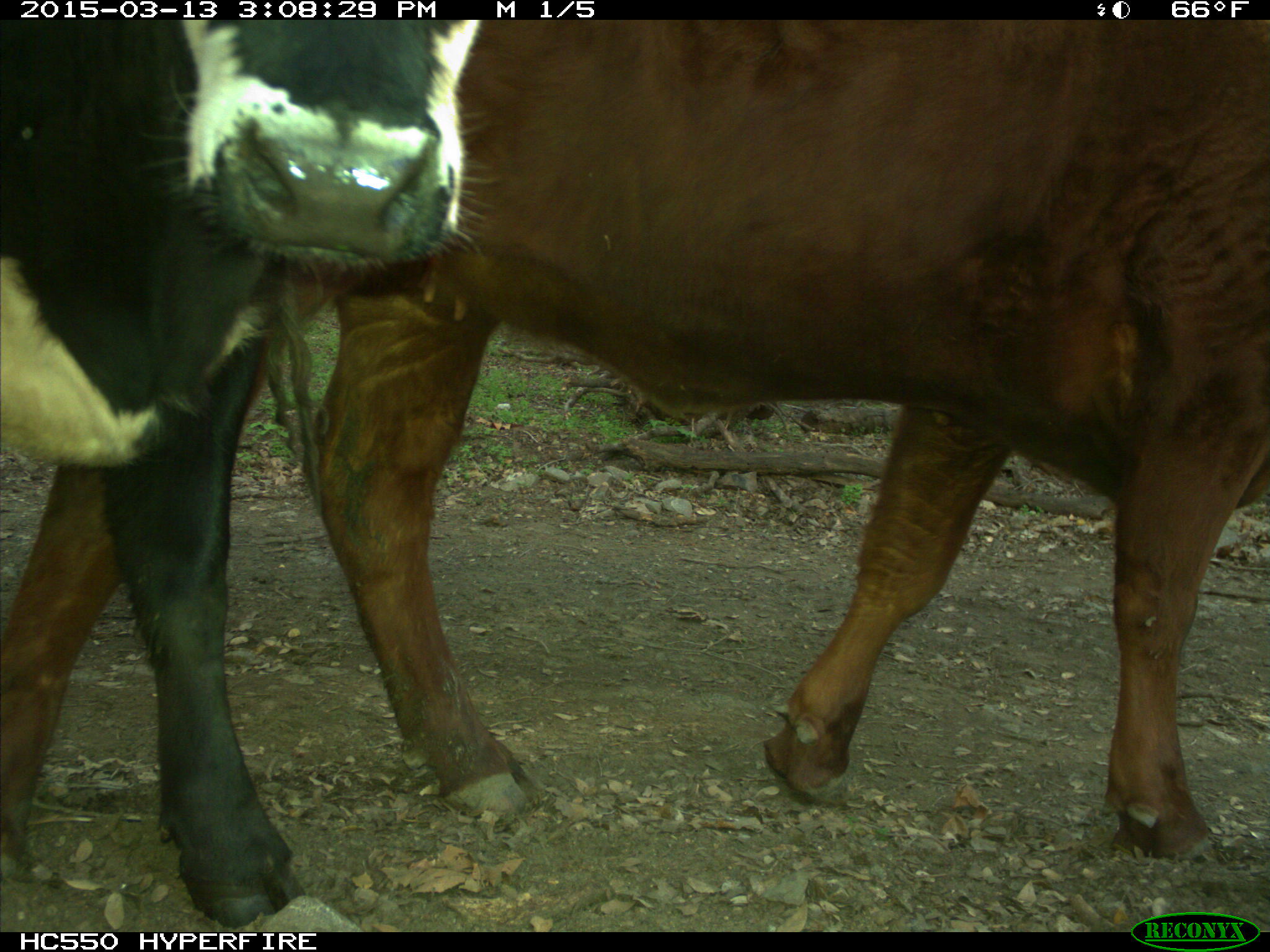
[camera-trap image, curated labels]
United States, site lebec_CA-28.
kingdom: Animalia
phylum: Chordata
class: Mammalia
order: Artiodactyla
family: Bovidae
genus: Bos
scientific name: Bos taurus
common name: domestic cow